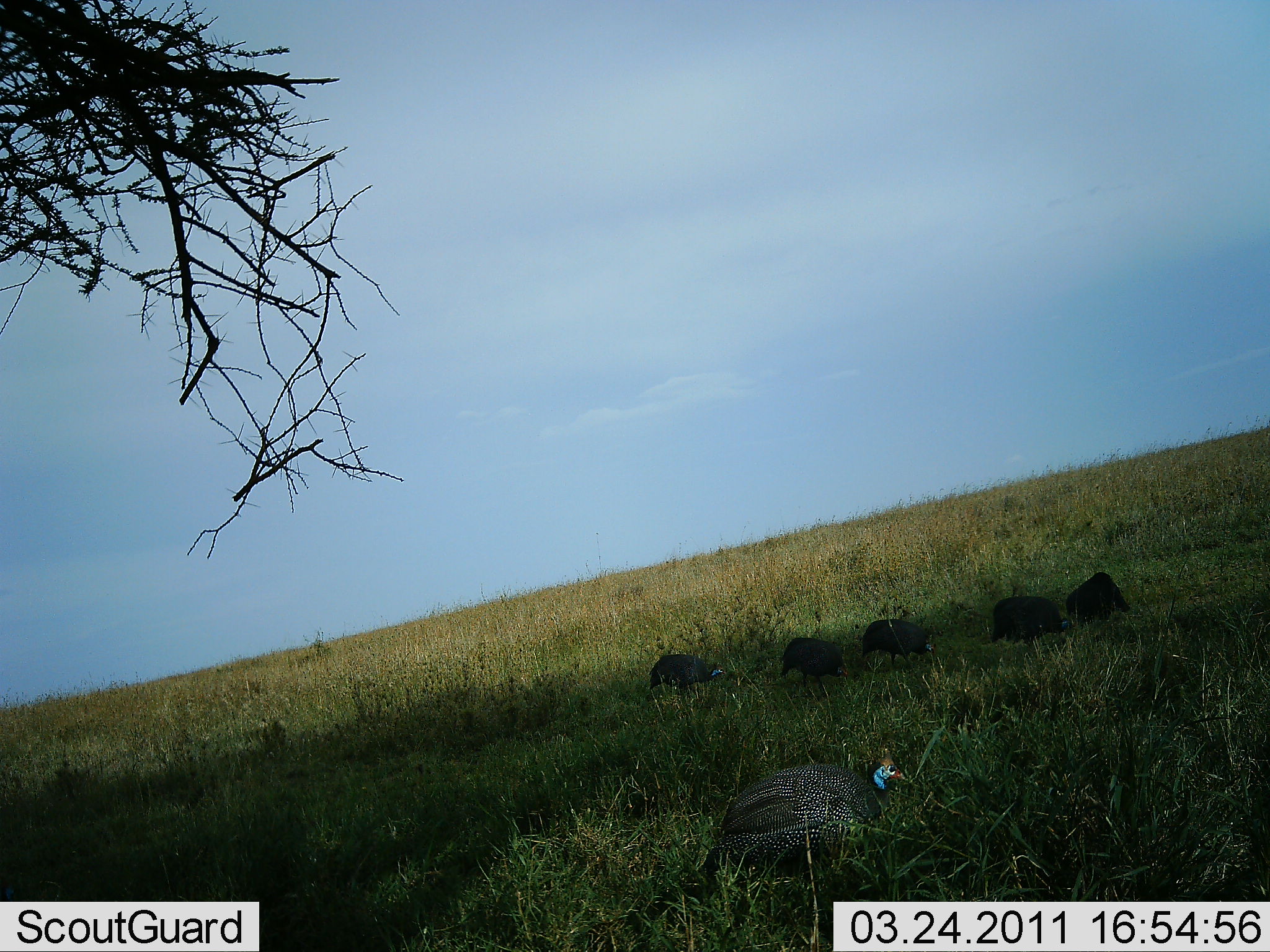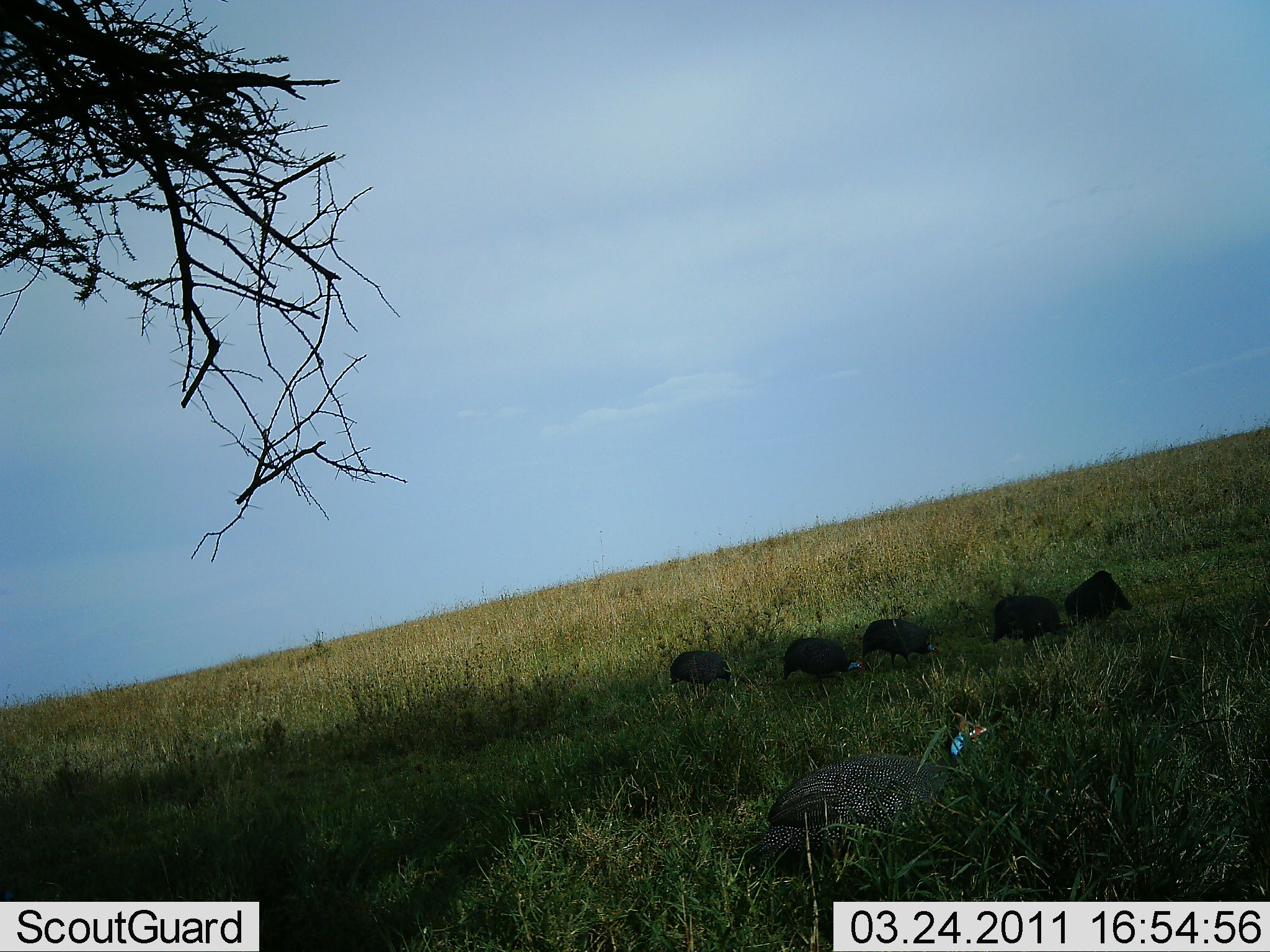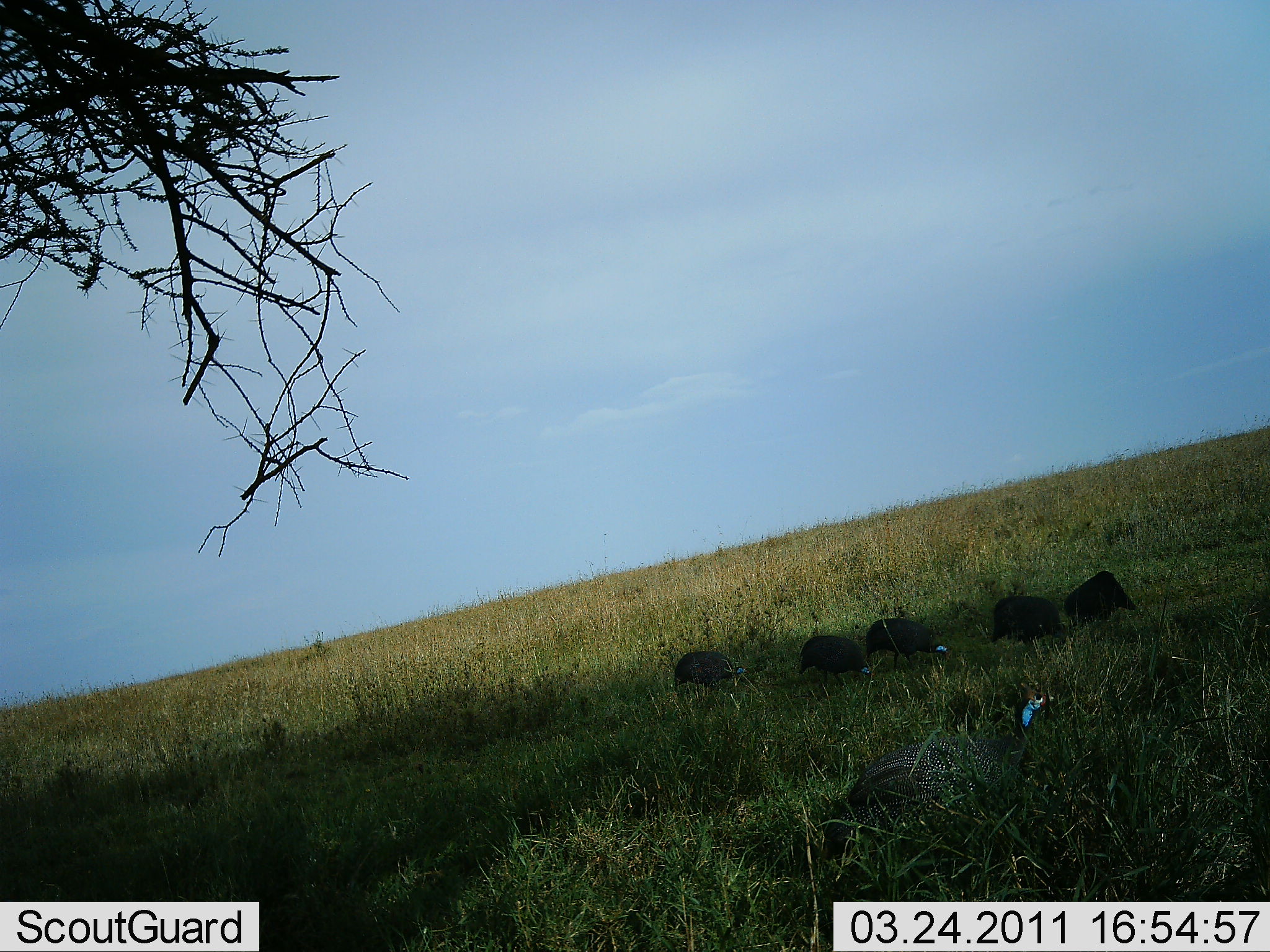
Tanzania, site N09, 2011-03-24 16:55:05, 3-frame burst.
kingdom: Animalia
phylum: Chordata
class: Aves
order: Galliformes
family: Numididae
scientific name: Numididae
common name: guinea fowl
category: guineafowl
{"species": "guineafowl (guinea fowl) (Numididae)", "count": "6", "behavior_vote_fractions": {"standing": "23%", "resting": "0%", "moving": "54%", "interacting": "0%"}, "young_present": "0%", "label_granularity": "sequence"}